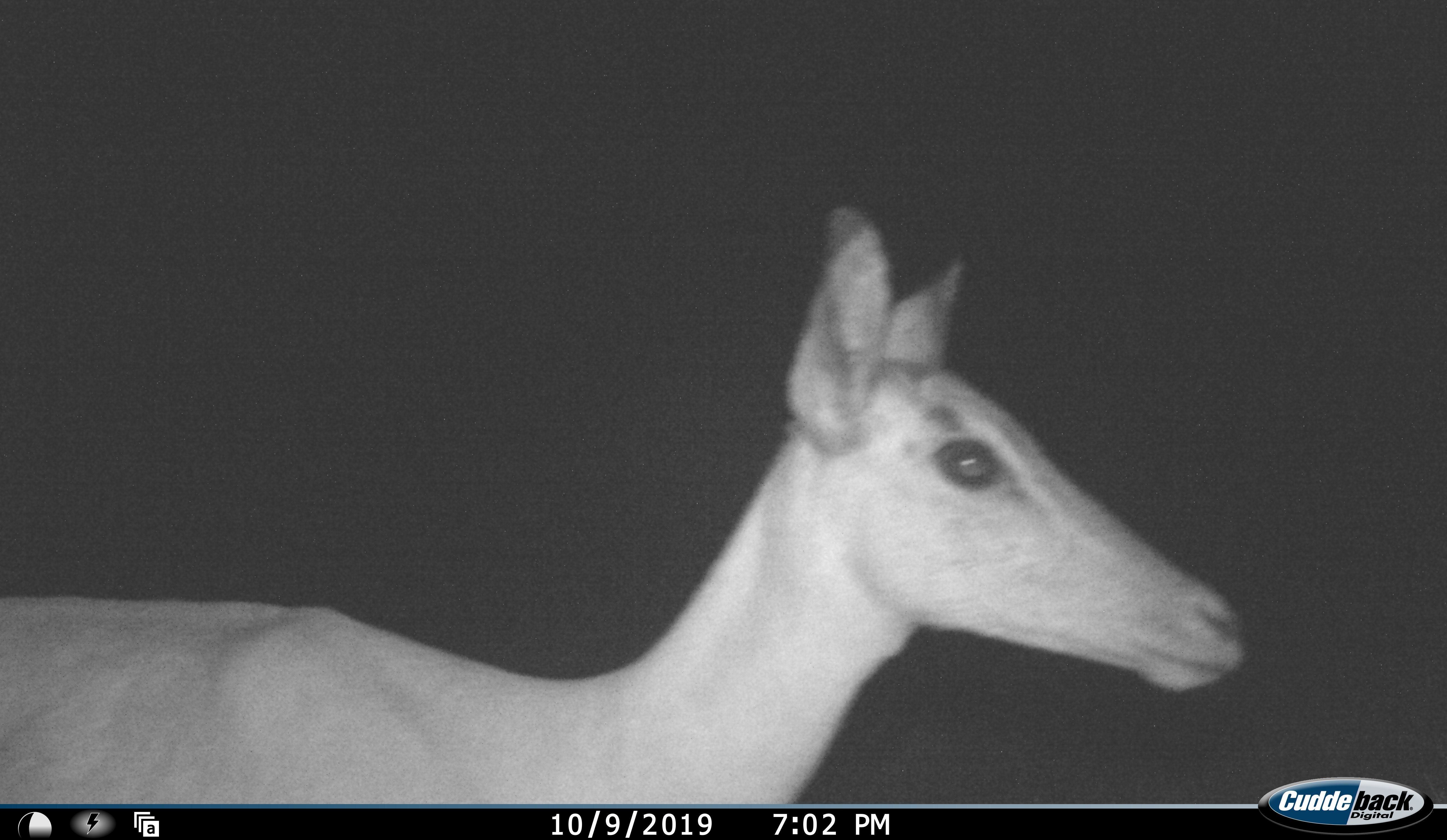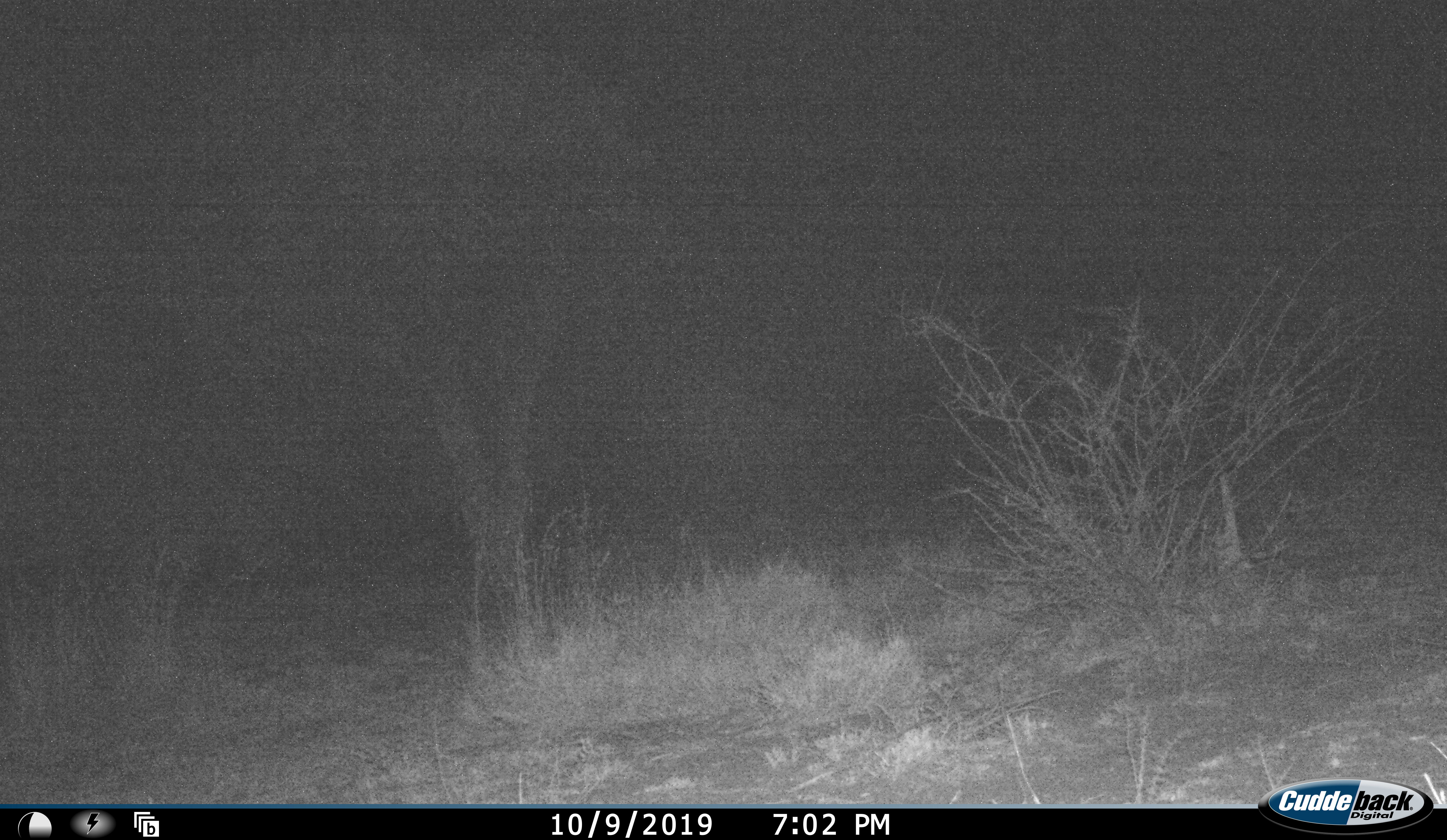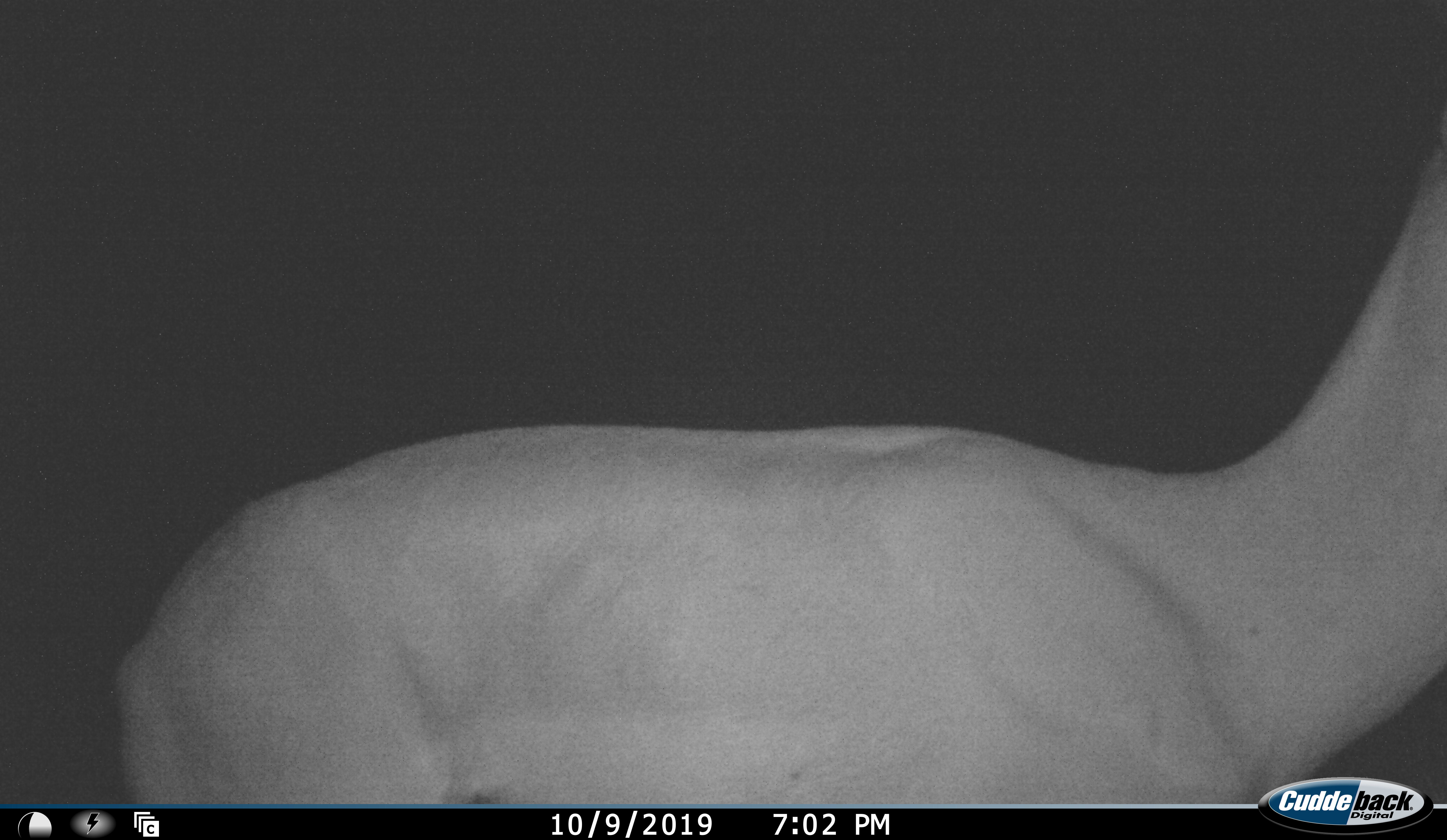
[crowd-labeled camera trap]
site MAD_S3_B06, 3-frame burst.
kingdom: Animalia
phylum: Chordata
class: Mammalia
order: Artiodactyla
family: Bovidae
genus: Aepyceros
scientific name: Aepyceros melampus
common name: impala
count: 1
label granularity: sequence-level